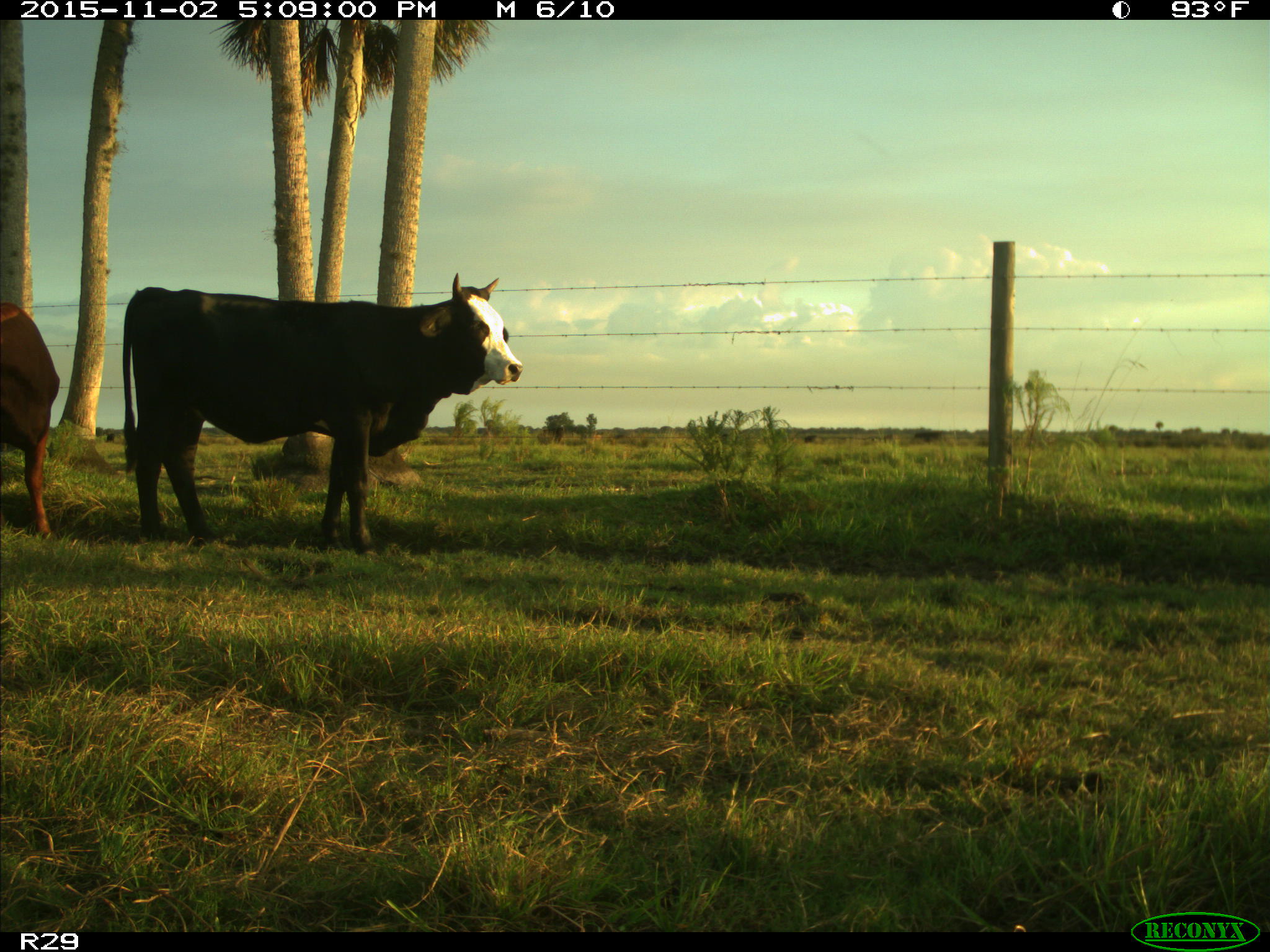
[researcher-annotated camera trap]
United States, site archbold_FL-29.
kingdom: Animalia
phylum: Chordata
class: Mammalia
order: Artiodactyla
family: Bovidae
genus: Bos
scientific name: Bos taurus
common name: domestic cow